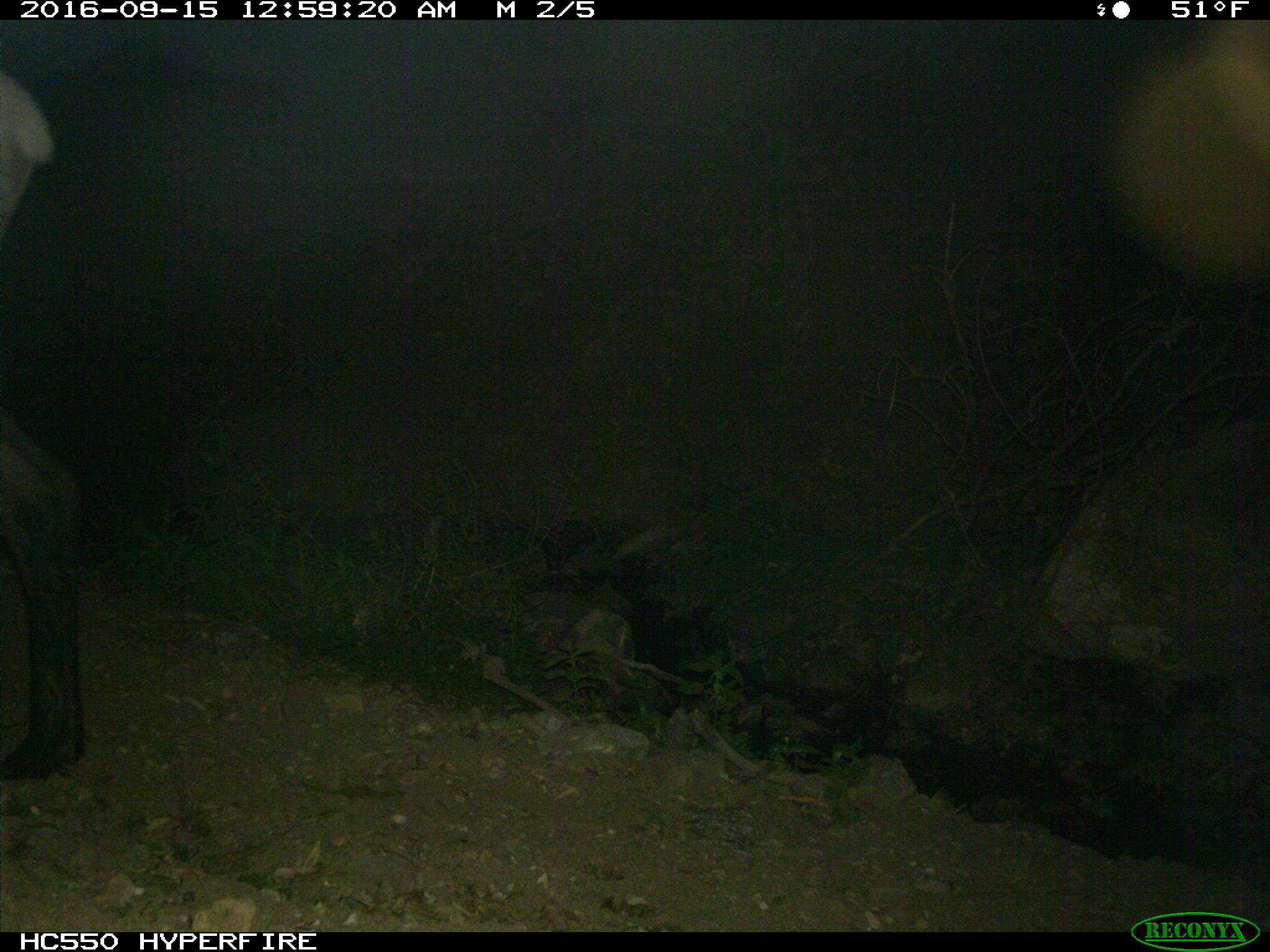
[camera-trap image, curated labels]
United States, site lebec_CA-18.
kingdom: Animalia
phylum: Chordata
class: Mammalia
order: Artiodactyla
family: Cervidae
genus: Cervus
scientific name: Cervus canadensis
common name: elk